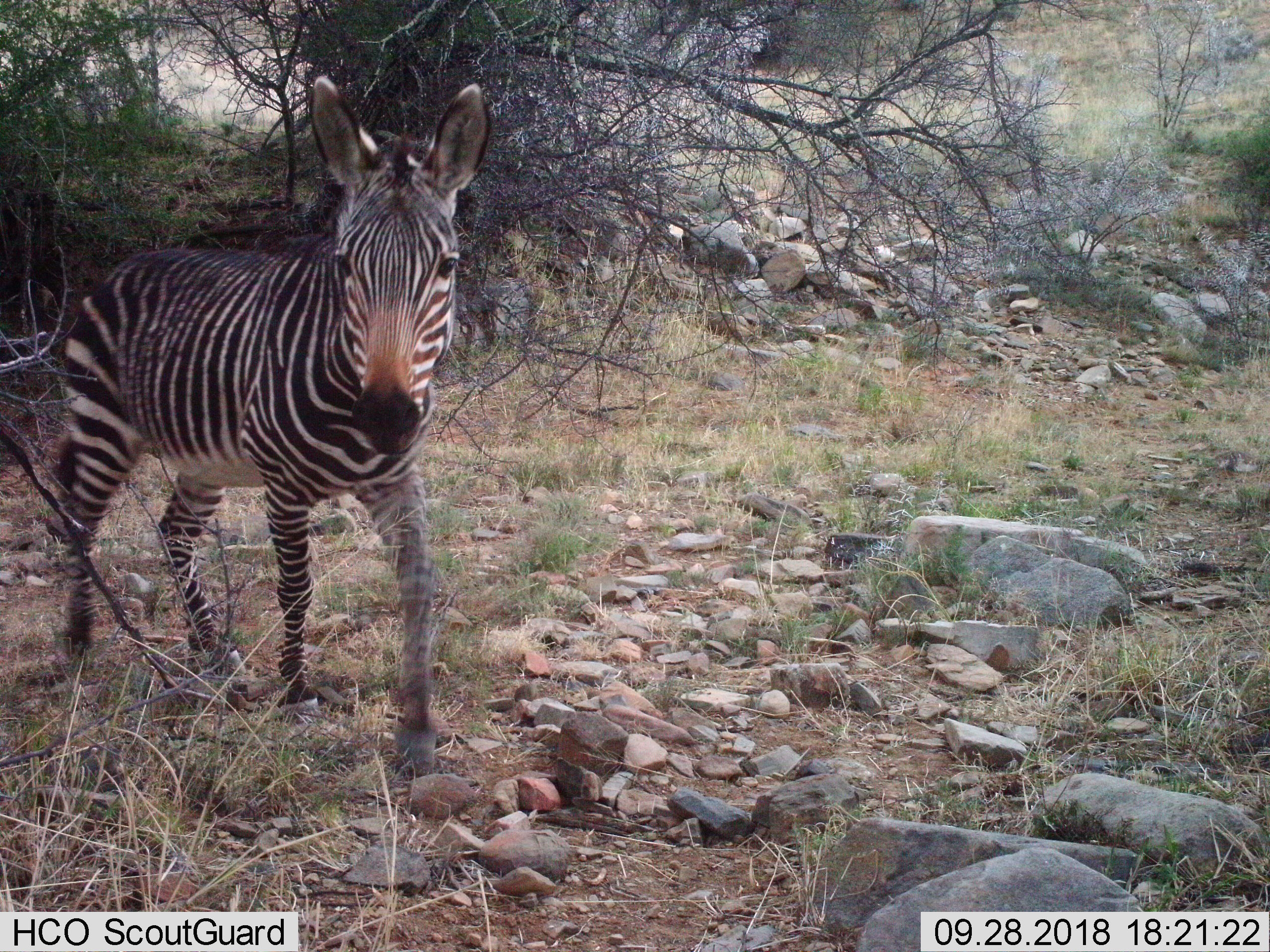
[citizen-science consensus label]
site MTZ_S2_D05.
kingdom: Animalia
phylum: Chordata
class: Mammalia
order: Perissodactyla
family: Equidae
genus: Equus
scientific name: Equus zebra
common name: mountain zebra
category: zebramountain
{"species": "zebramountain (mountain zebra) (Equus zebra)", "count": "1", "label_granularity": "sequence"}